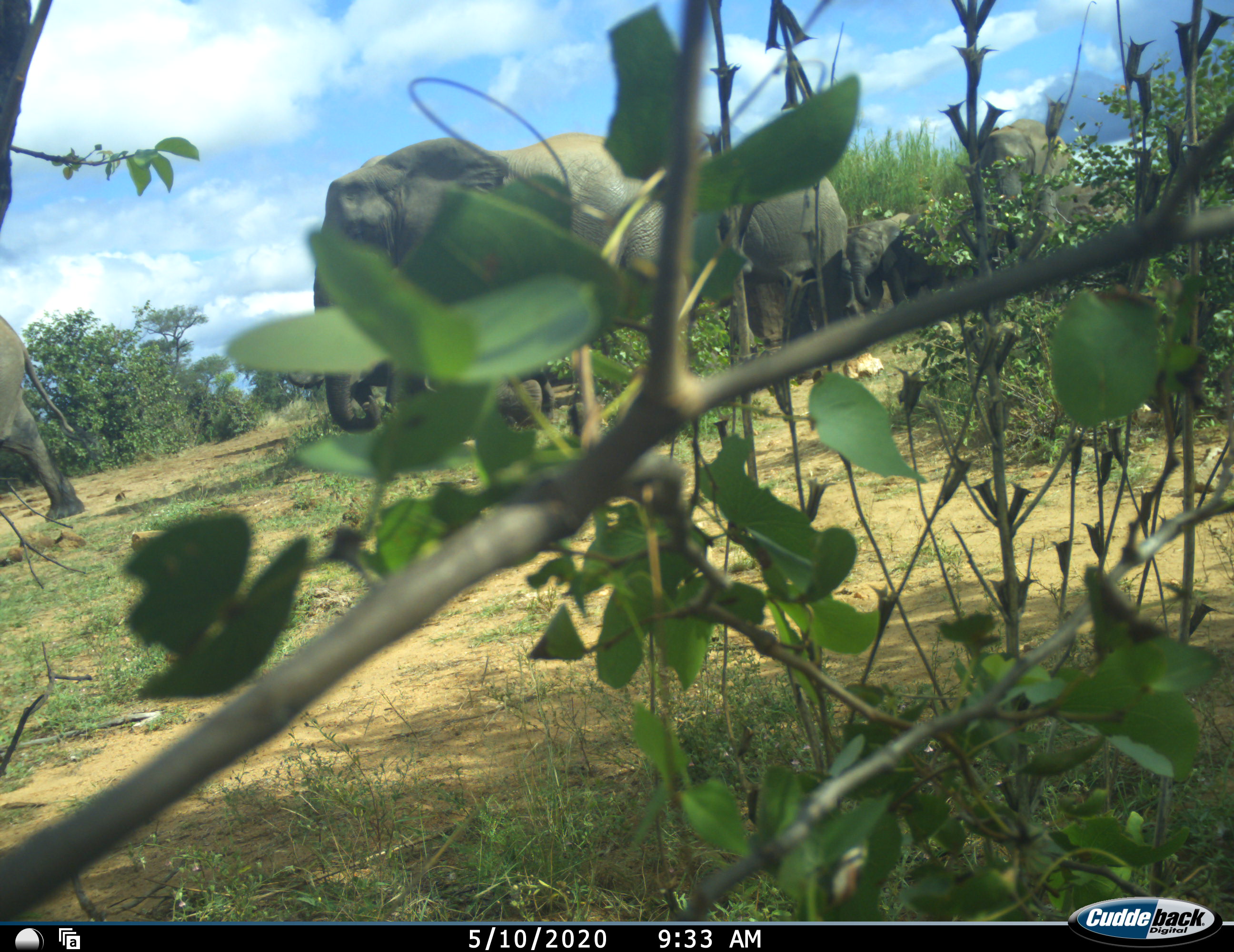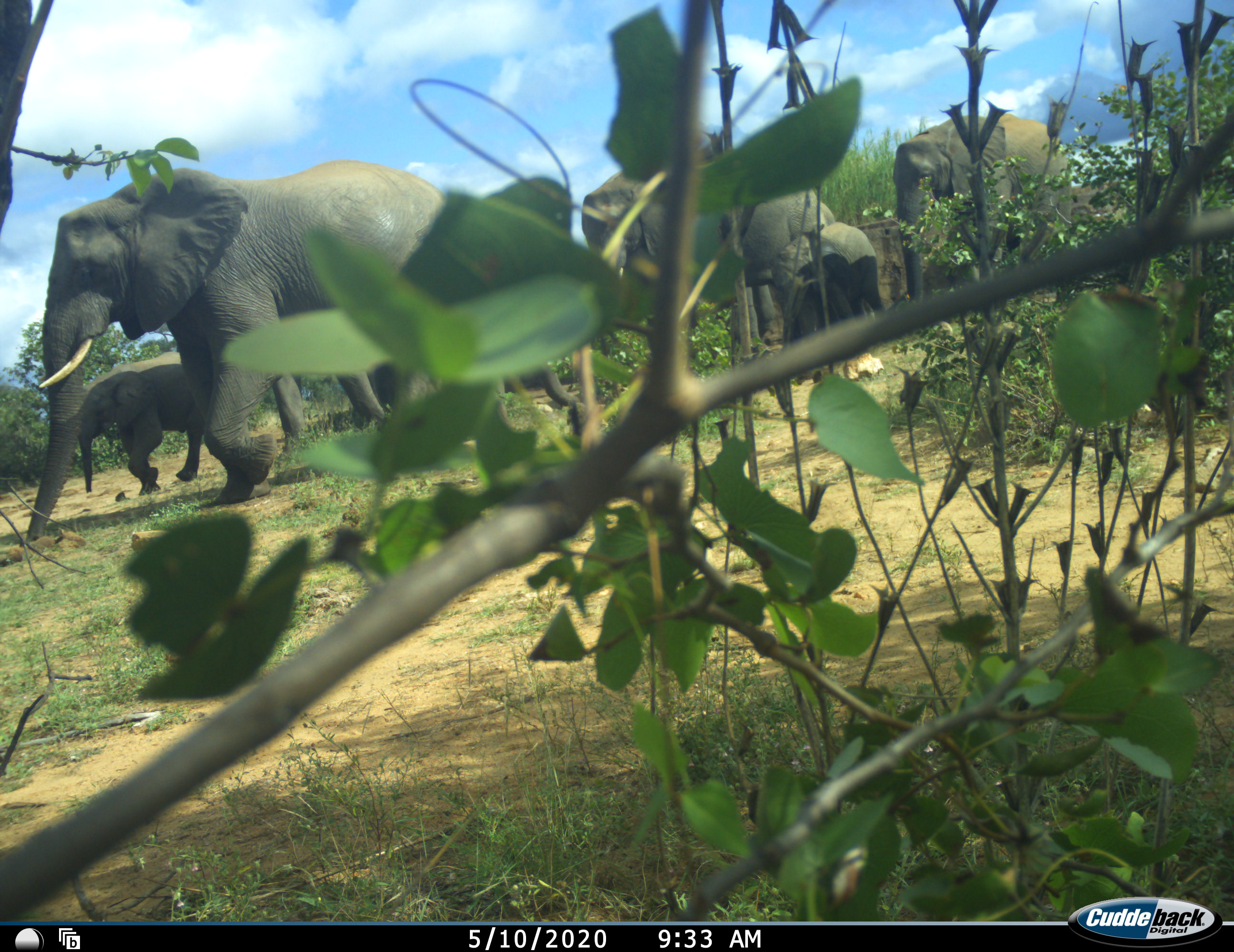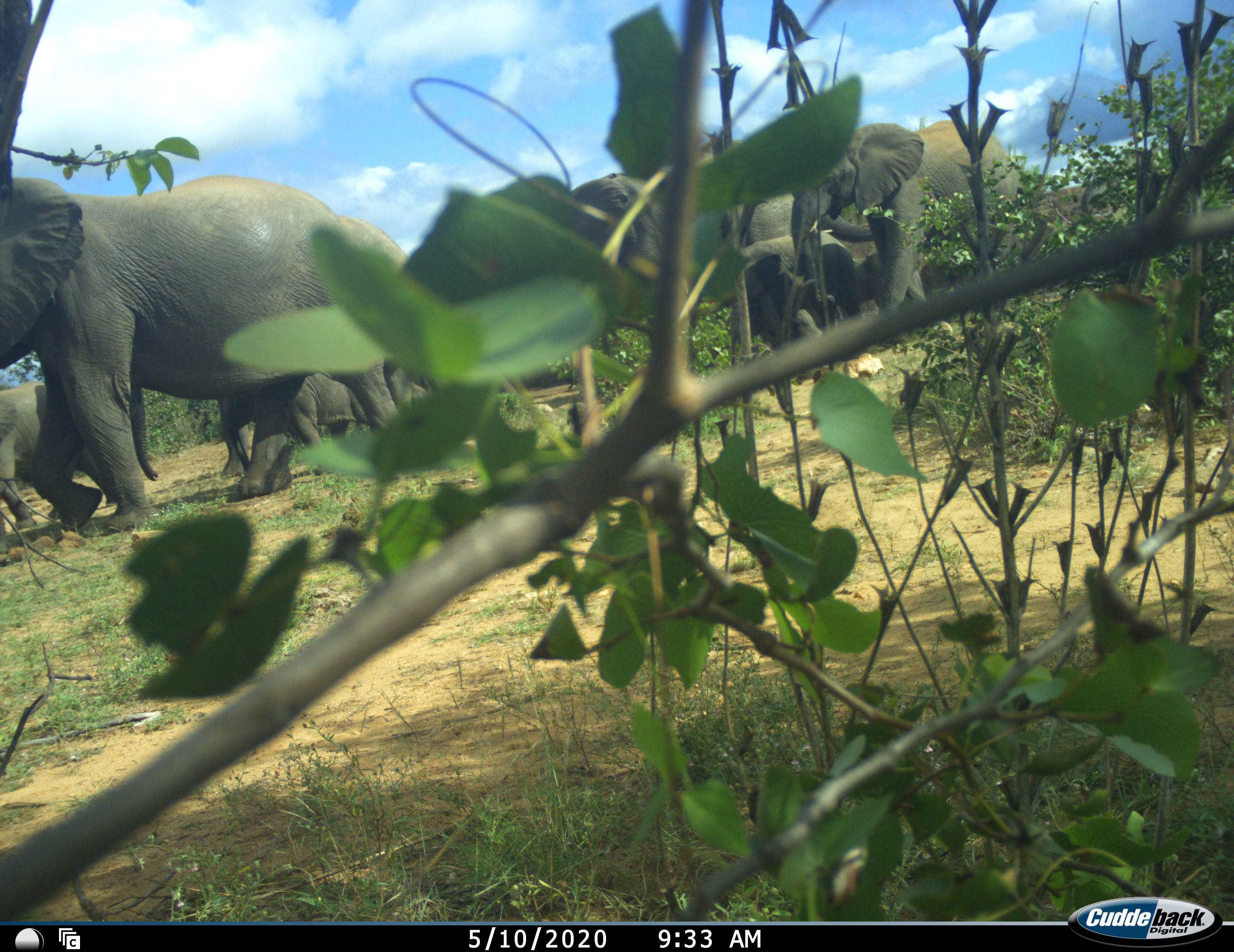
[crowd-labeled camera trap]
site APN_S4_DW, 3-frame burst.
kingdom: Animalia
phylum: Chordata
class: Mammalia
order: Proboscidea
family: Elephantidae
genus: Loxodonta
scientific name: Loxodonta africana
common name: african bush elephant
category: elephant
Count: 9.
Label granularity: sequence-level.